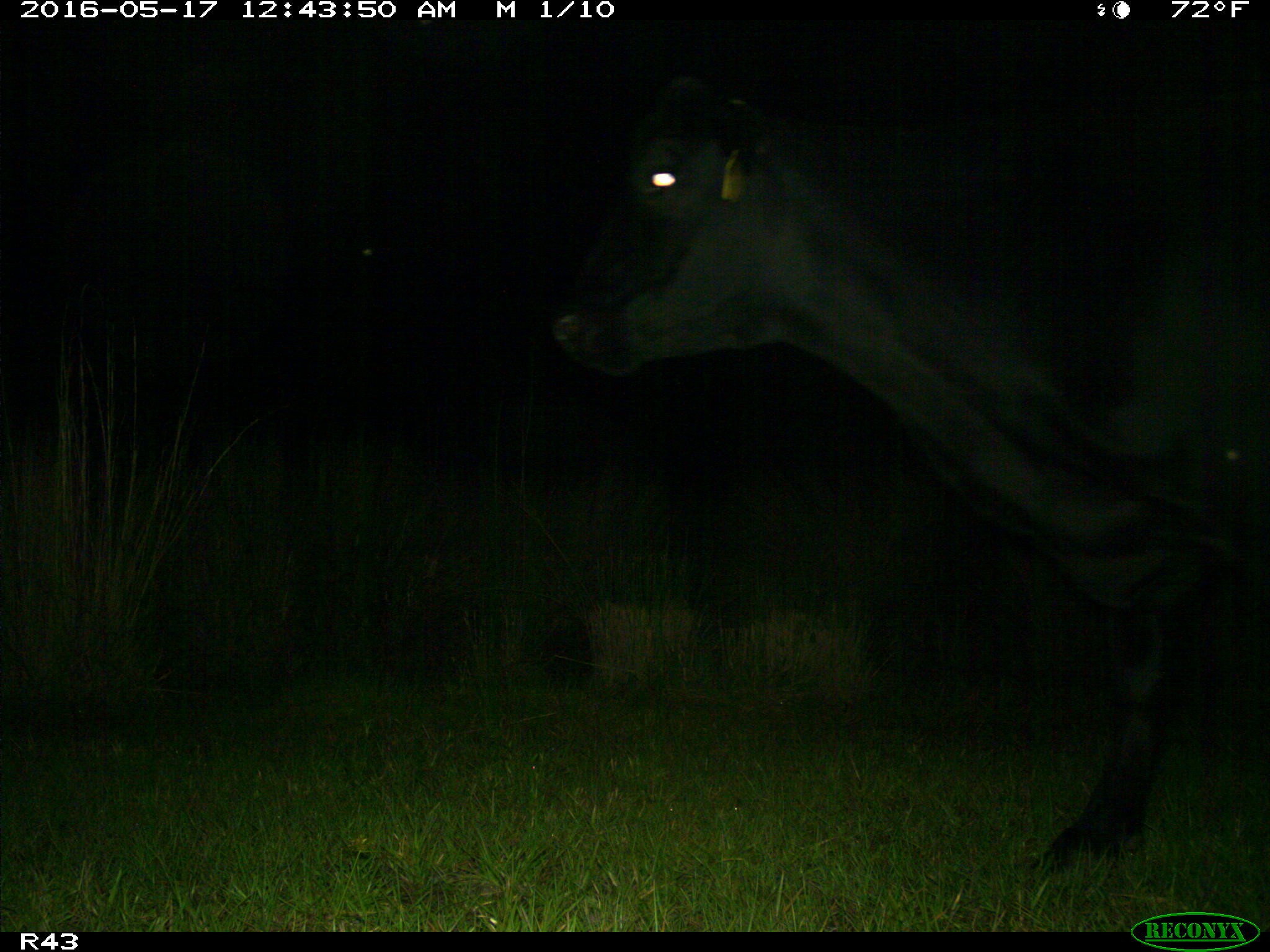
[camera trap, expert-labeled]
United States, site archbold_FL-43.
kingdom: Animalia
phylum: Chordata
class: Mammalia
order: Artiodactyla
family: Bovidae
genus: Bos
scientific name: Bos taurus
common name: domestic cow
Bos taurus (domestic cow).